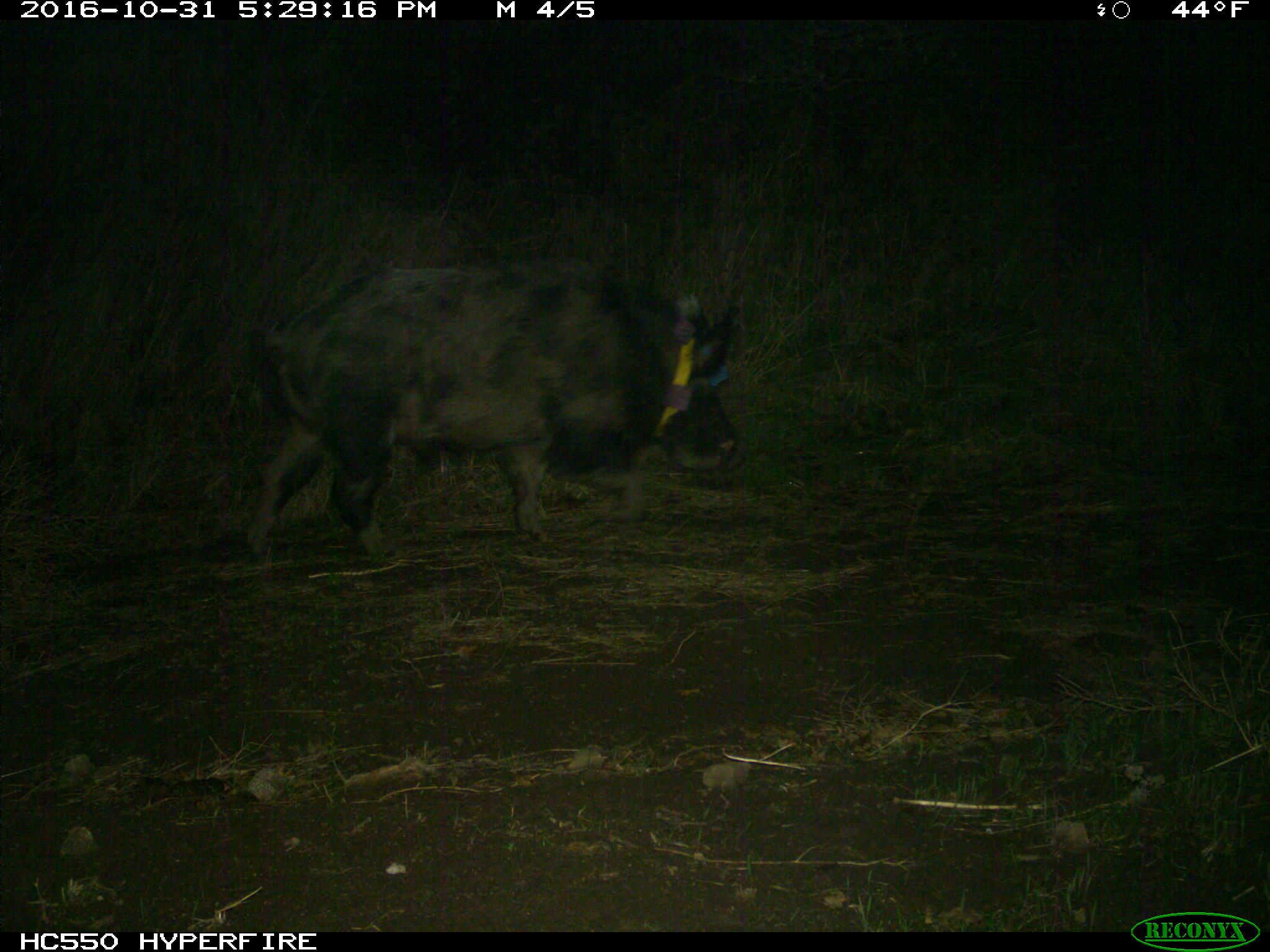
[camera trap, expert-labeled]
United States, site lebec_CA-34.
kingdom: Animalia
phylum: Chordata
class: Mammalia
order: Artiodactyla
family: Suidae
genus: Sus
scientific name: Sus scrofa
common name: wild boar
Sus scrofa (wild boar).